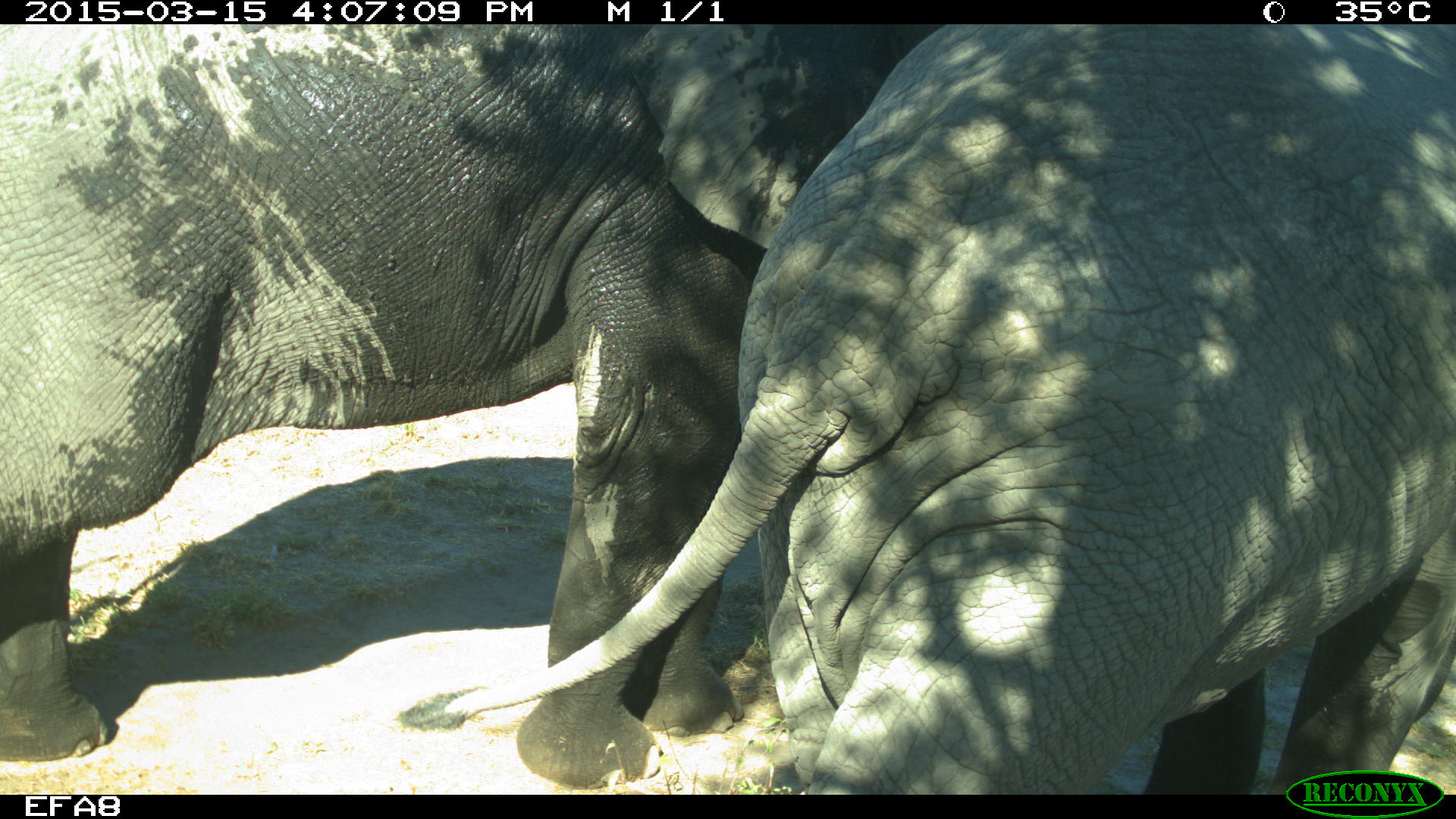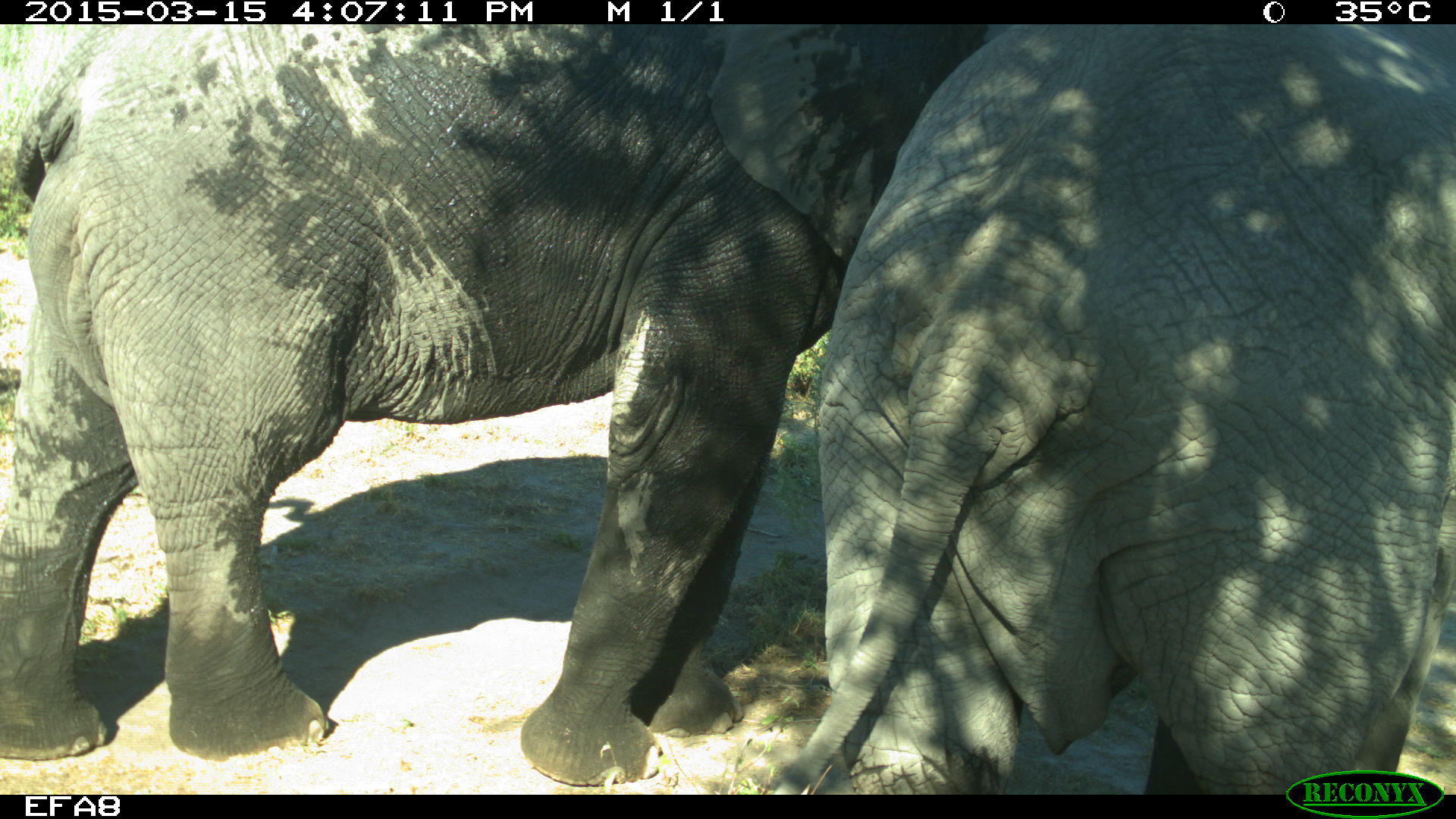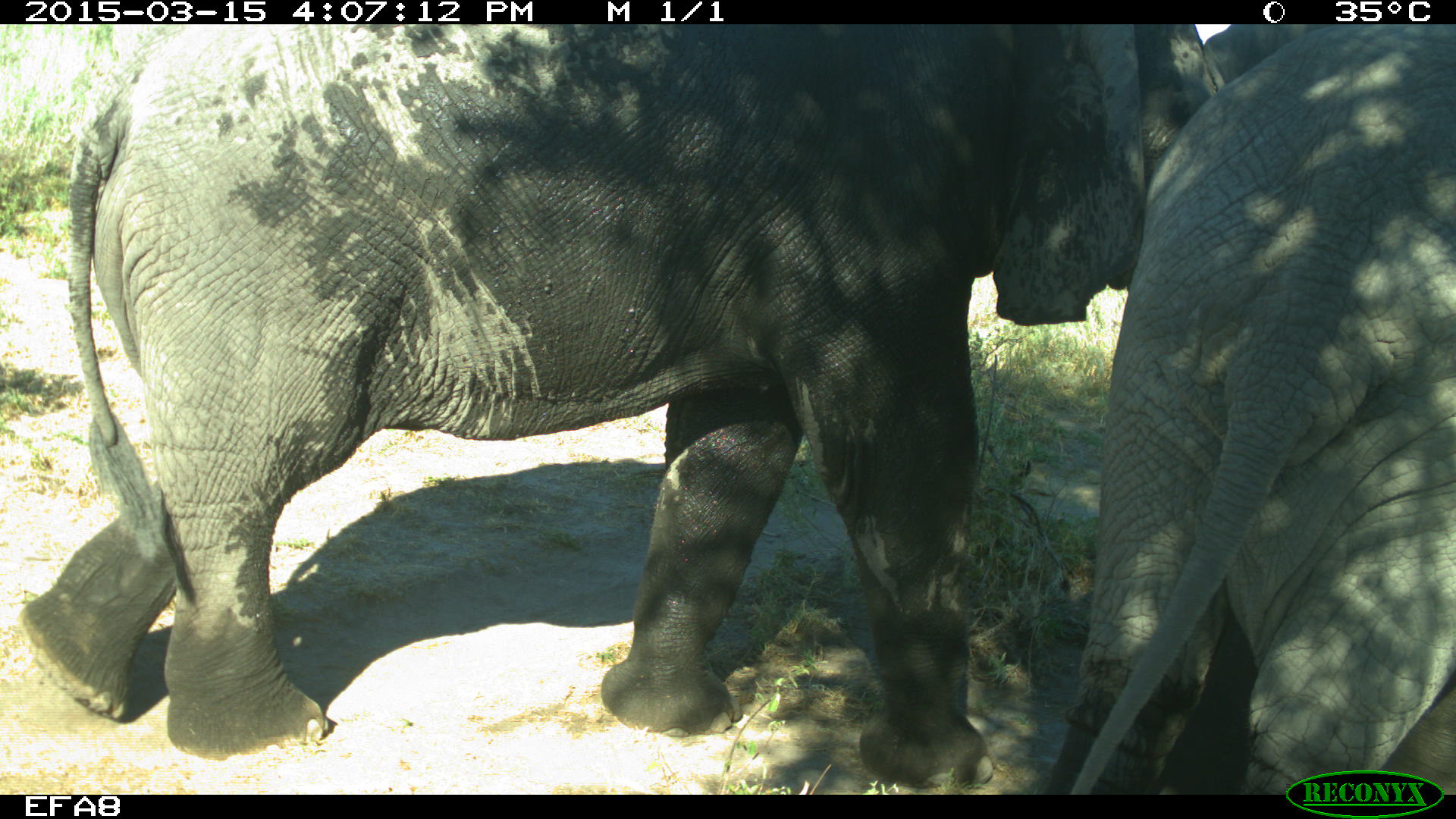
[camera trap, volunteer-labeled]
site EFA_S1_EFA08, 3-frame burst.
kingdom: Animalia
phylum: Chordata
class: Mammalia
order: Proboscidea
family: Elephantidae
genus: Loxodonta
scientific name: Loxodonta africana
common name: african bush elephant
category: elephant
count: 2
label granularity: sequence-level